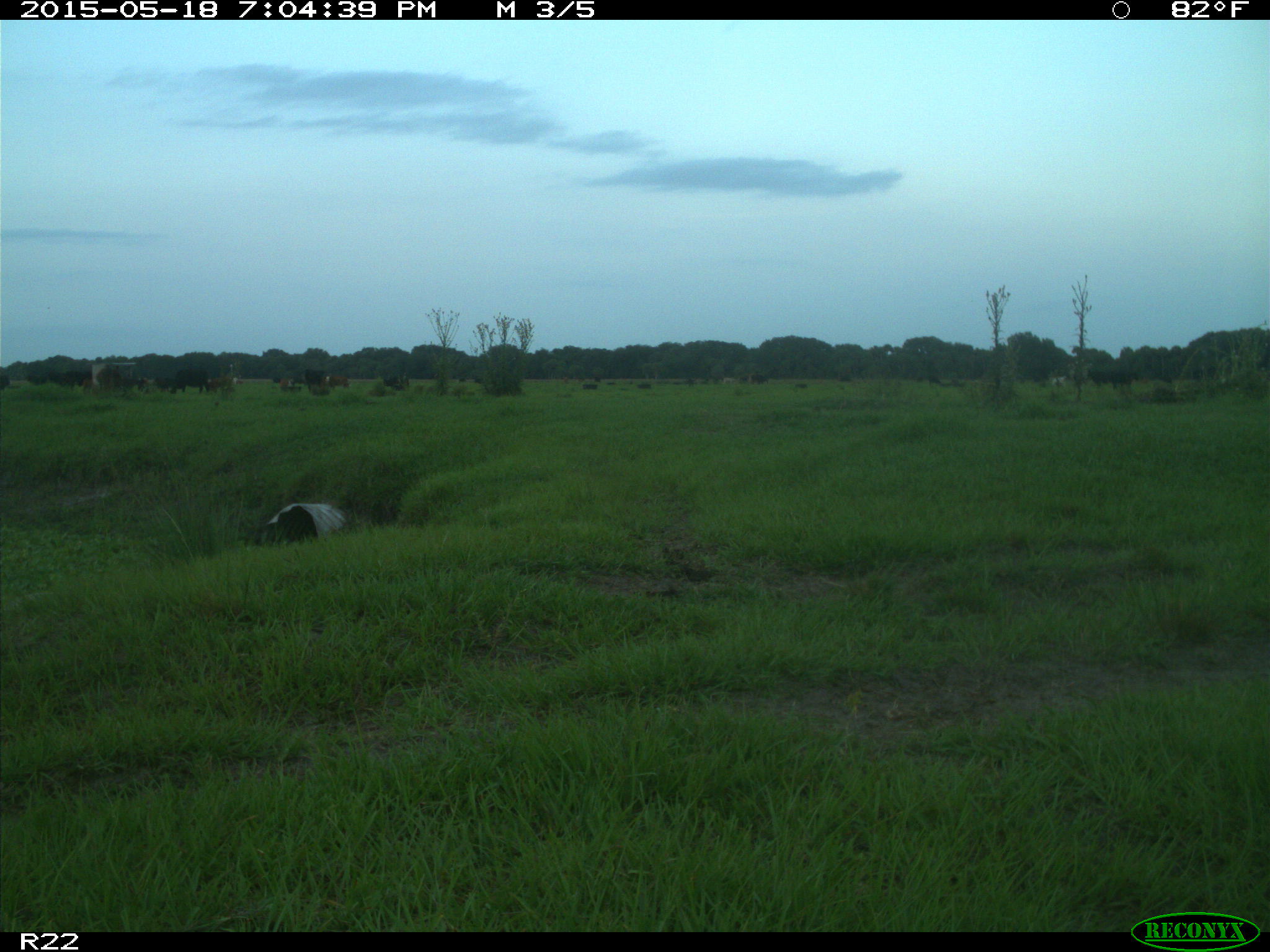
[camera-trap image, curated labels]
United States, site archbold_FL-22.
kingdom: Animalia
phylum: Chordata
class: Mammalia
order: Artiodactyla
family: Bovidae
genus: Bos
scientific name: Bos taurus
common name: domestic cow